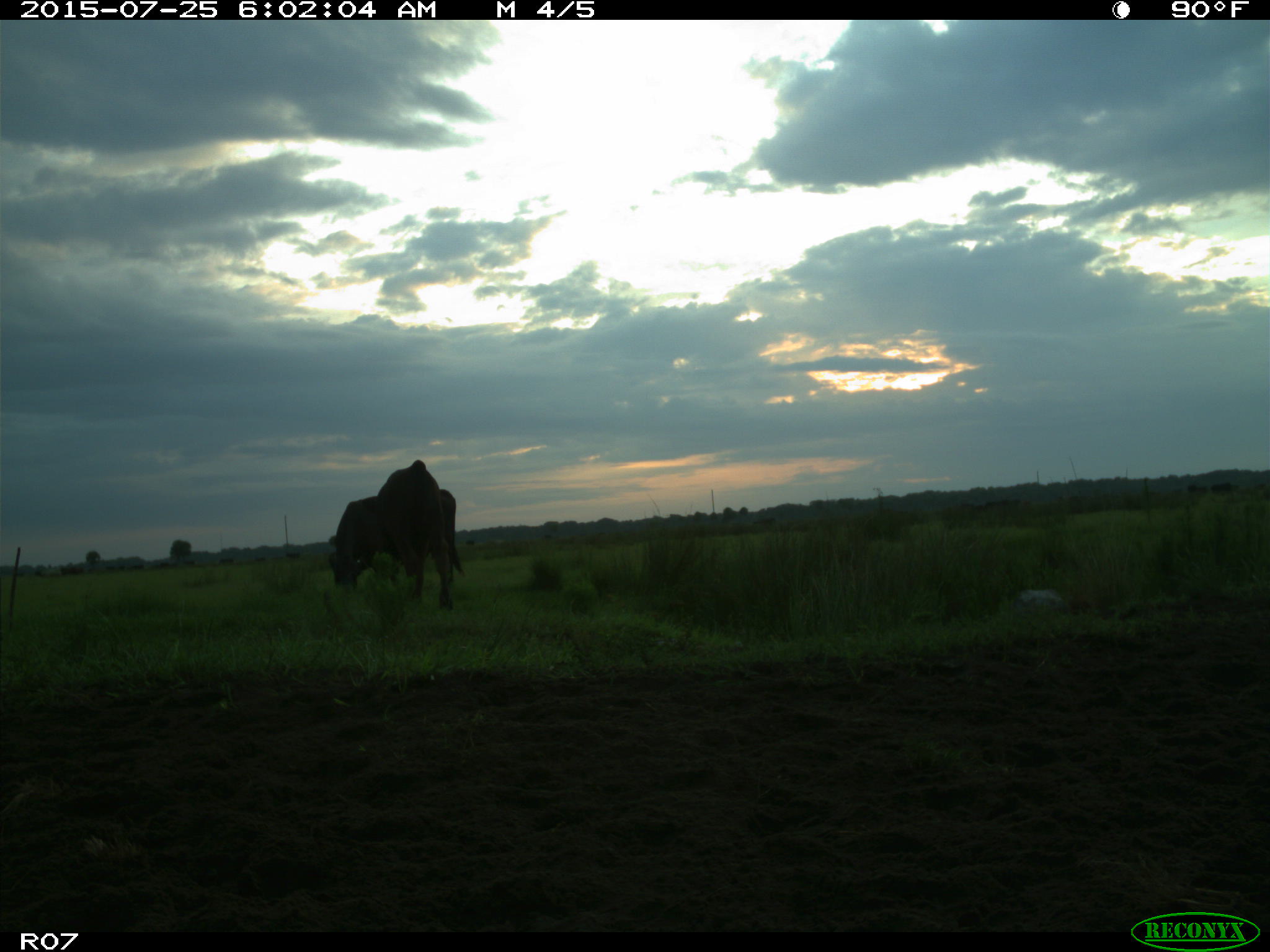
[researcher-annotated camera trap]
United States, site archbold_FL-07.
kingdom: Animalia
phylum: Chordata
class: Mammalia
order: Artiodactyla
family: Bovidae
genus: Bos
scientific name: Bos taurus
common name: domestic cow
Bos taurus (domestic cow).